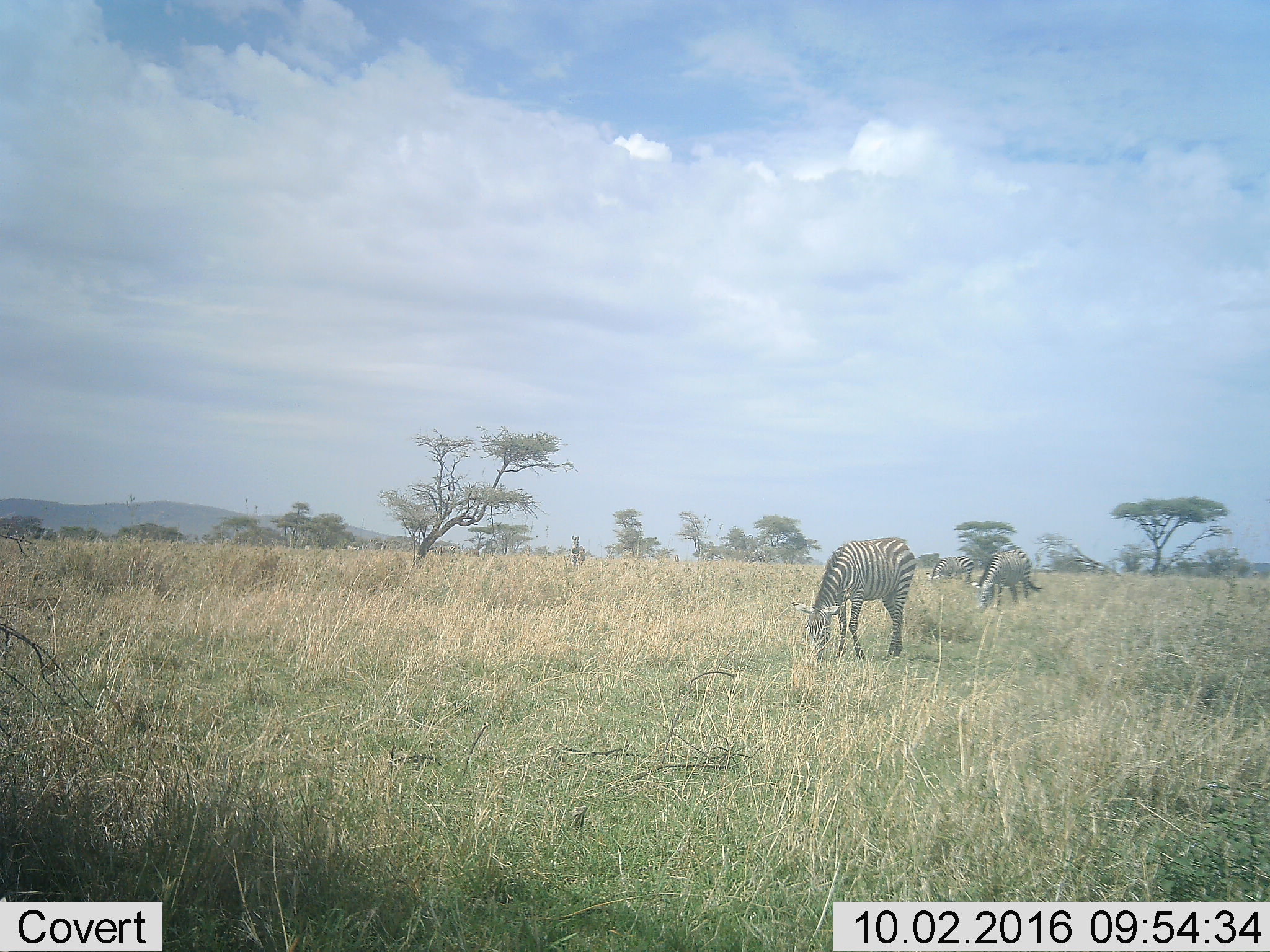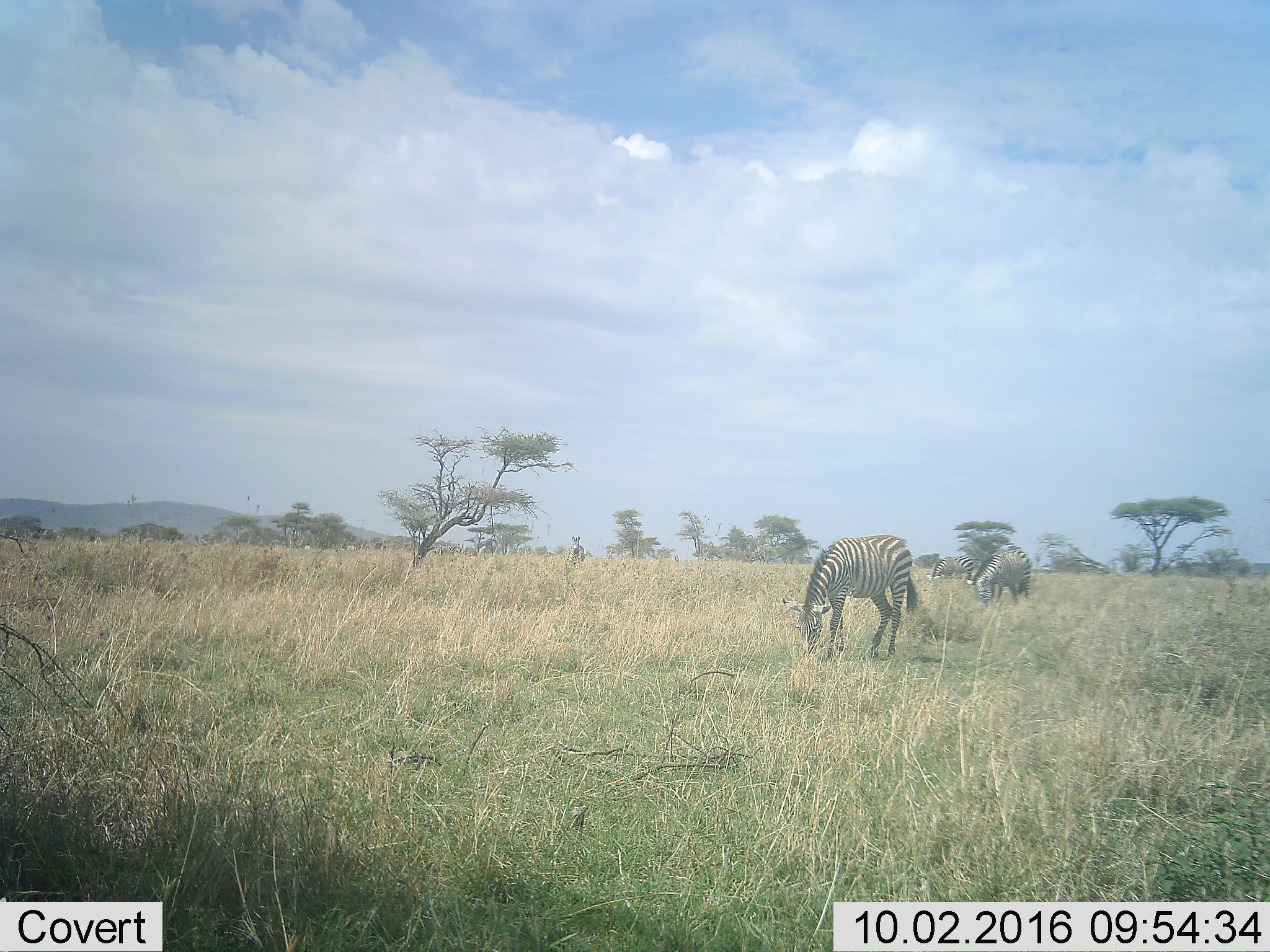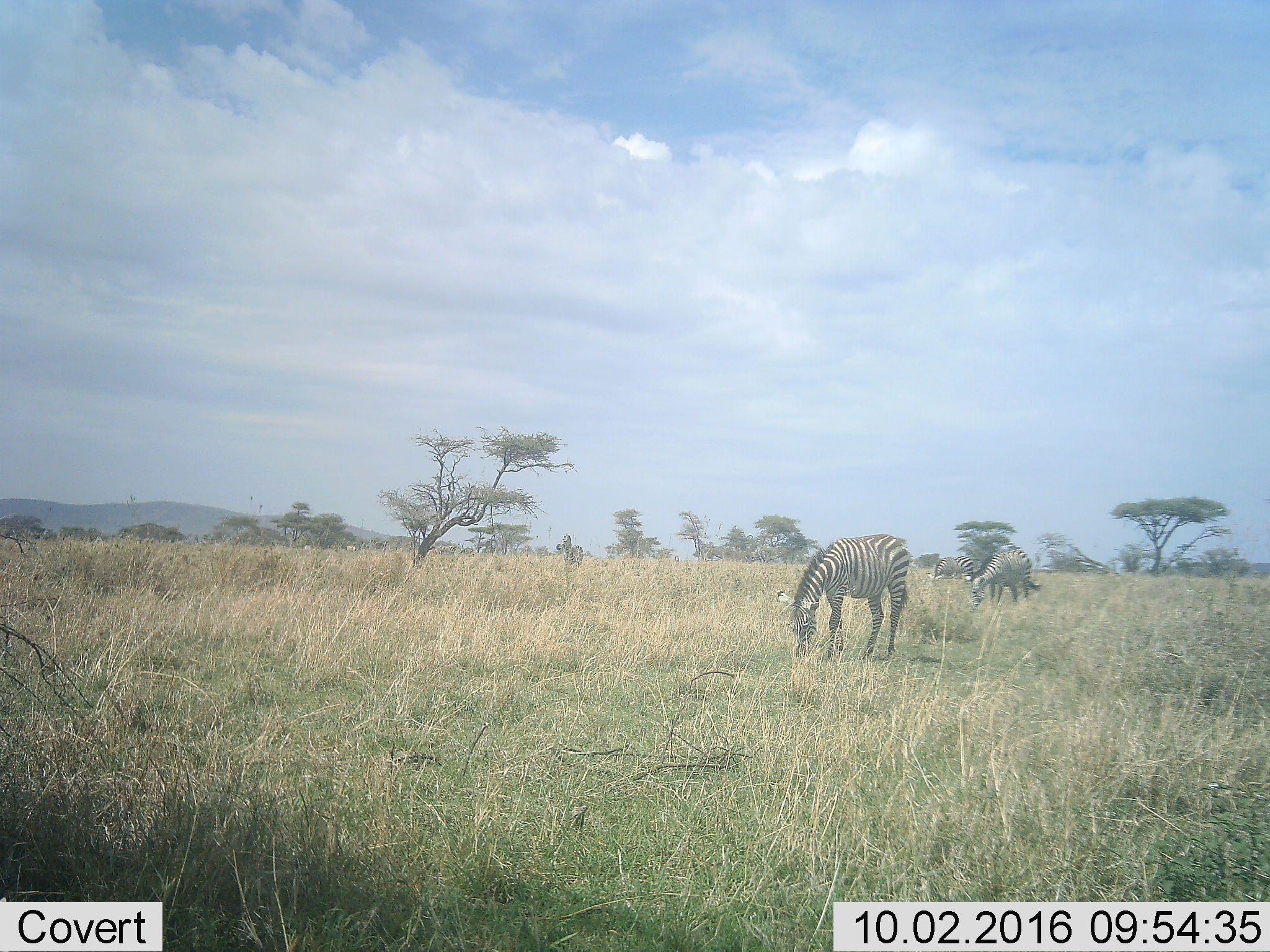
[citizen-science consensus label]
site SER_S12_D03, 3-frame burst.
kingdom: Animalia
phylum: Chordata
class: Mammalia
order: Perissodactyla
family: Equidae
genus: Equus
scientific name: Equus quagga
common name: plains zebra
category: zebraplains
Zebraplains (plains zebra) (Equus quagga), count 4. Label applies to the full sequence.